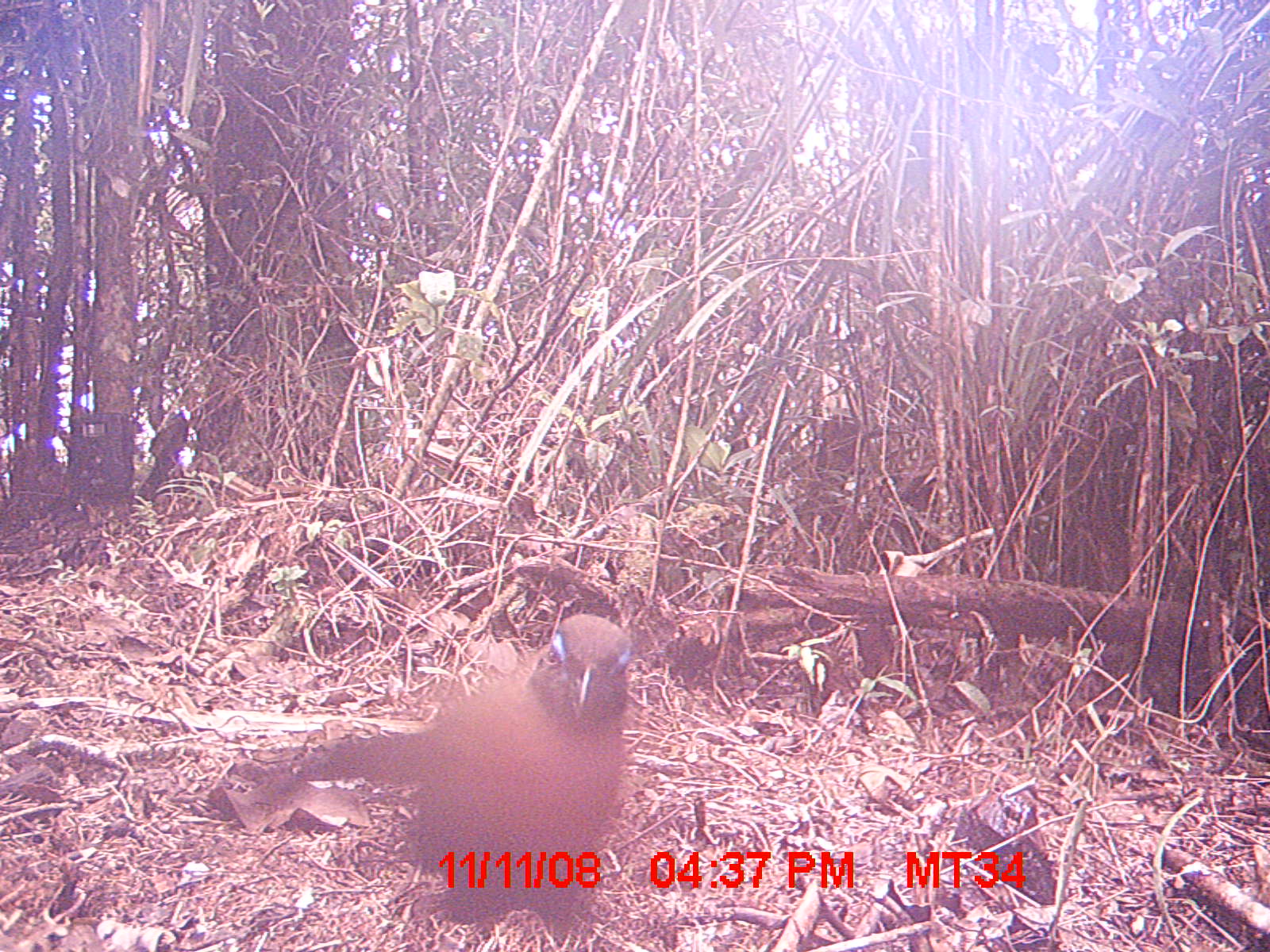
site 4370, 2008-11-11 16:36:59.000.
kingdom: Animalia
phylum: Chordata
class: Aves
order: Cuculiformes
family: Cuculidae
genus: Coua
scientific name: Coua serriana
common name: red-breasted coua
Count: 1.